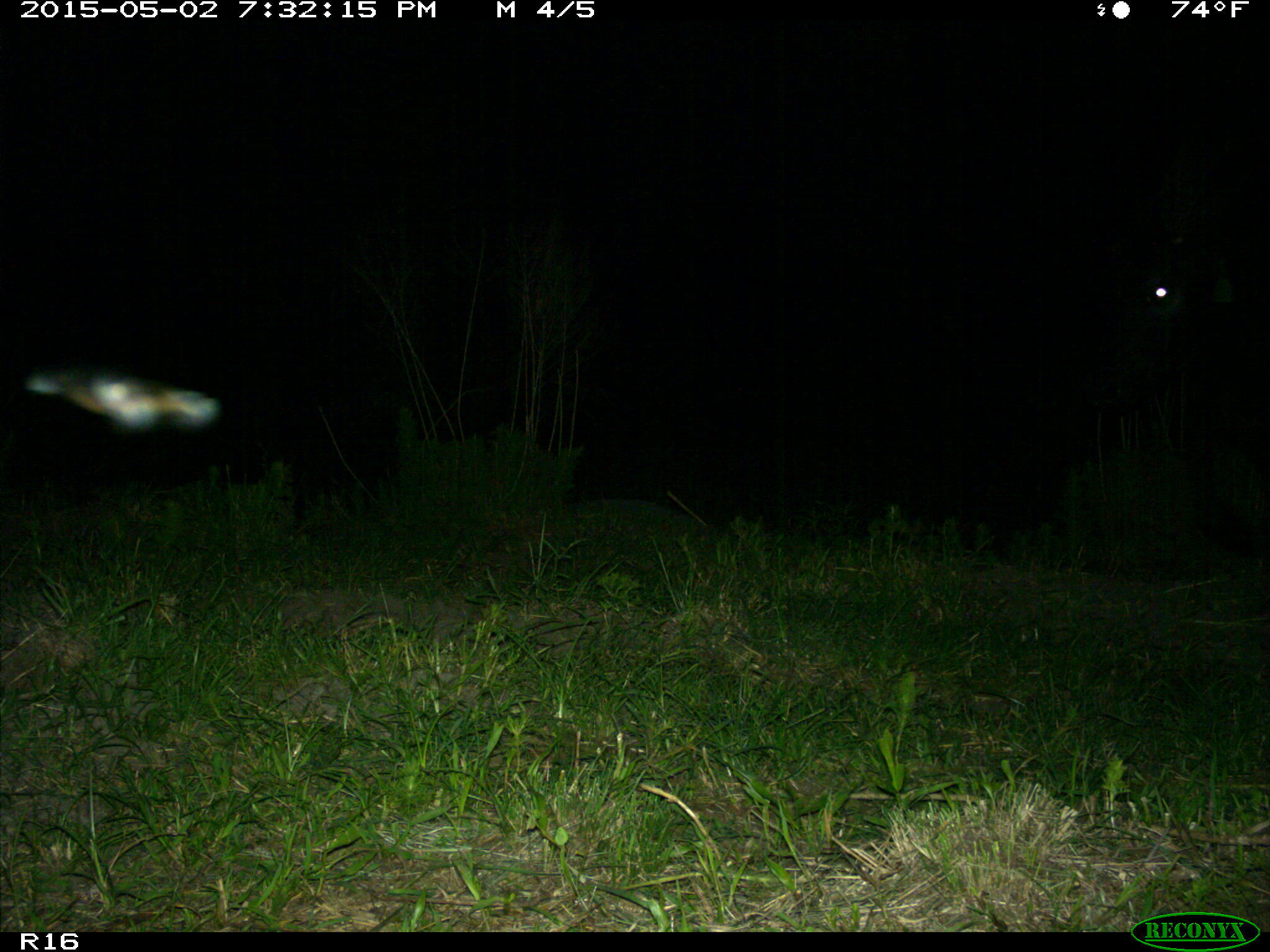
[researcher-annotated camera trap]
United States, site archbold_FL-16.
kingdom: Animalia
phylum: Chordata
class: Mammalia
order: Artiodactyla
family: Bovidae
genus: Bos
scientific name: Bos taurus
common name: domestic cow